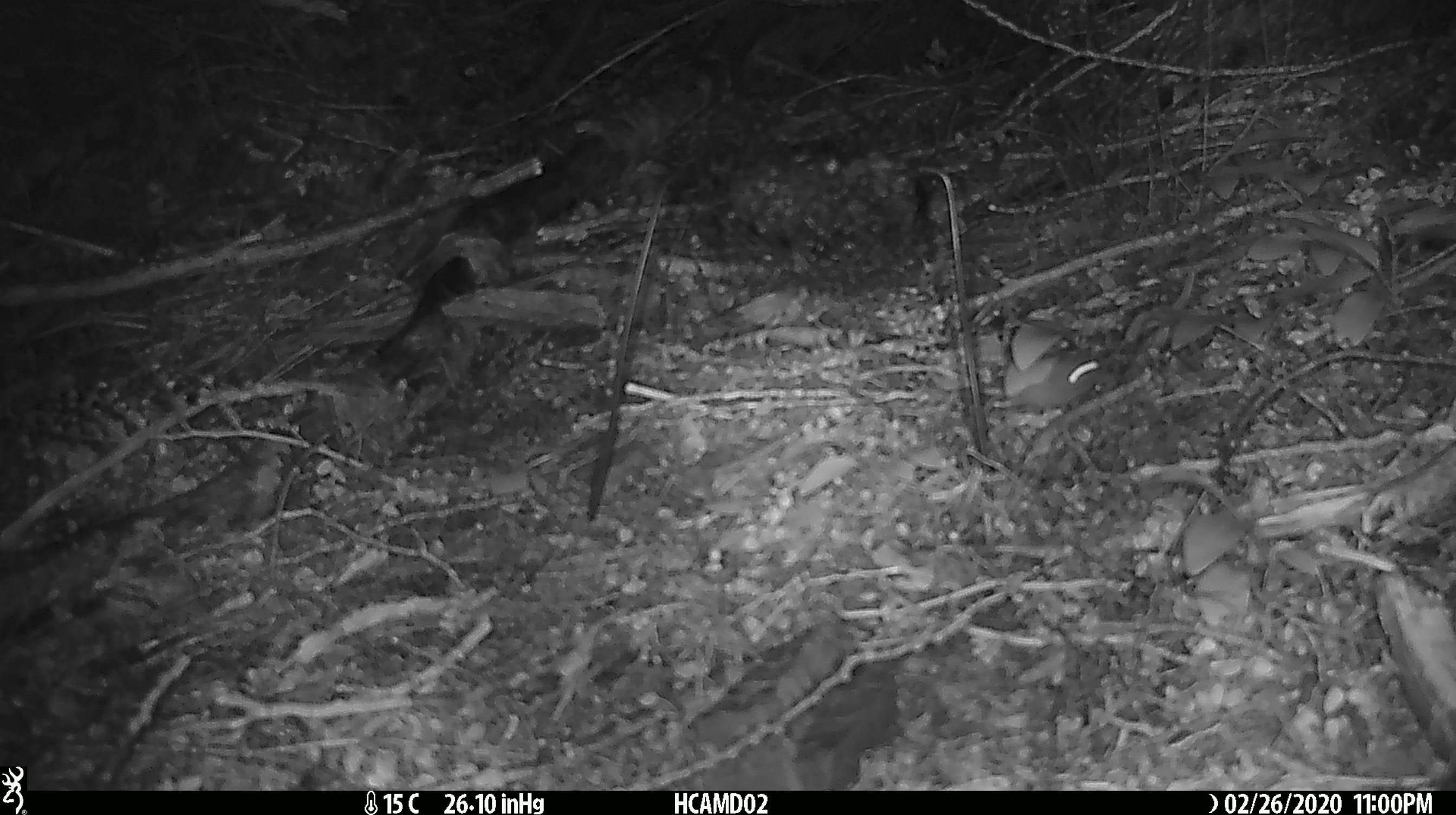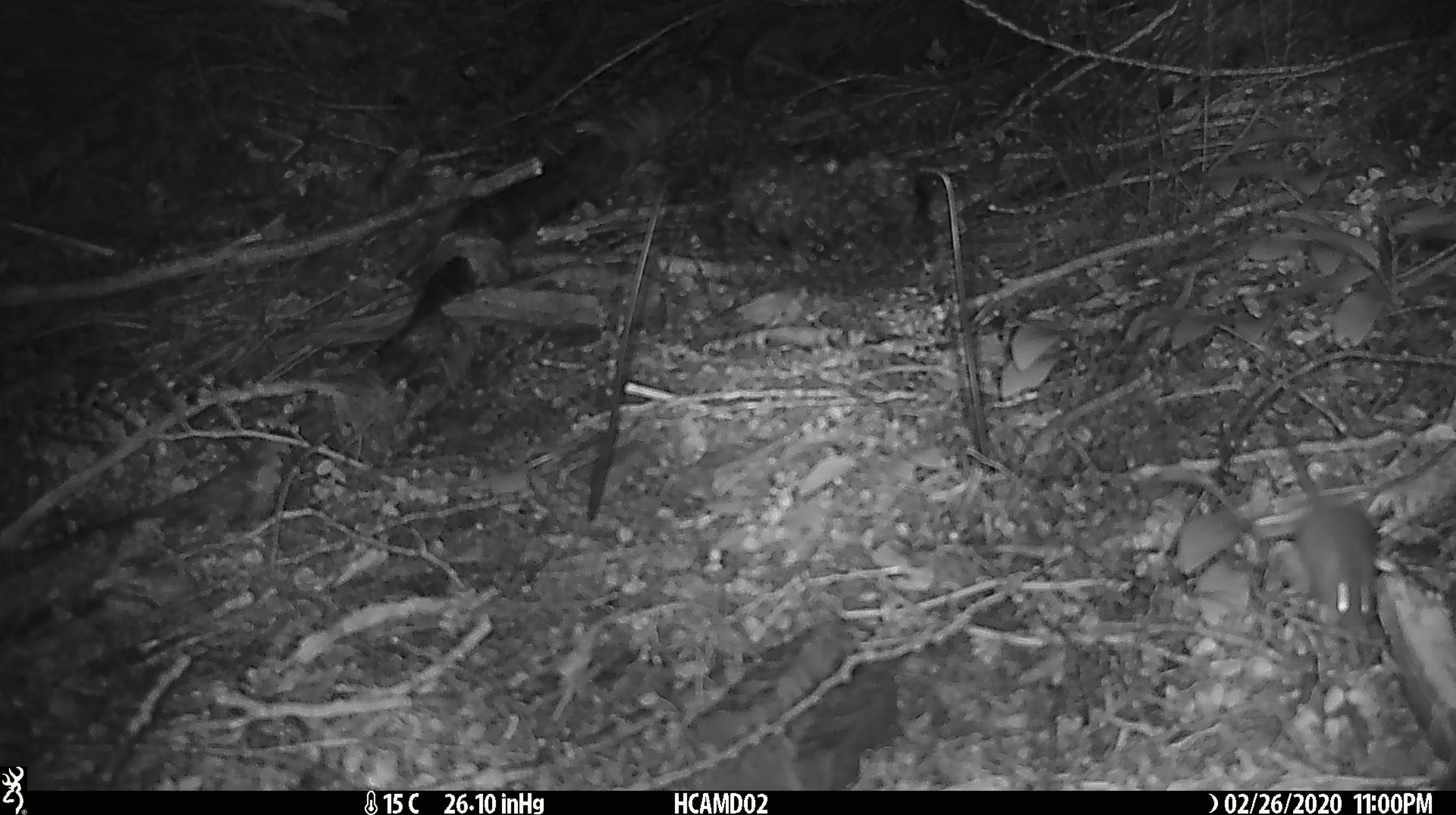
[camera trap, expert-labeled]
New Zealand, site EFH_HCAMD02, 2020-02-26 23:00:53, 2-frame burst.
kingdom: Animalia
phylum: Chordata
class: Mammalia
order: Rodentia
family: Muridae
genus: Mus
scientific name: Mus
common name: mouse